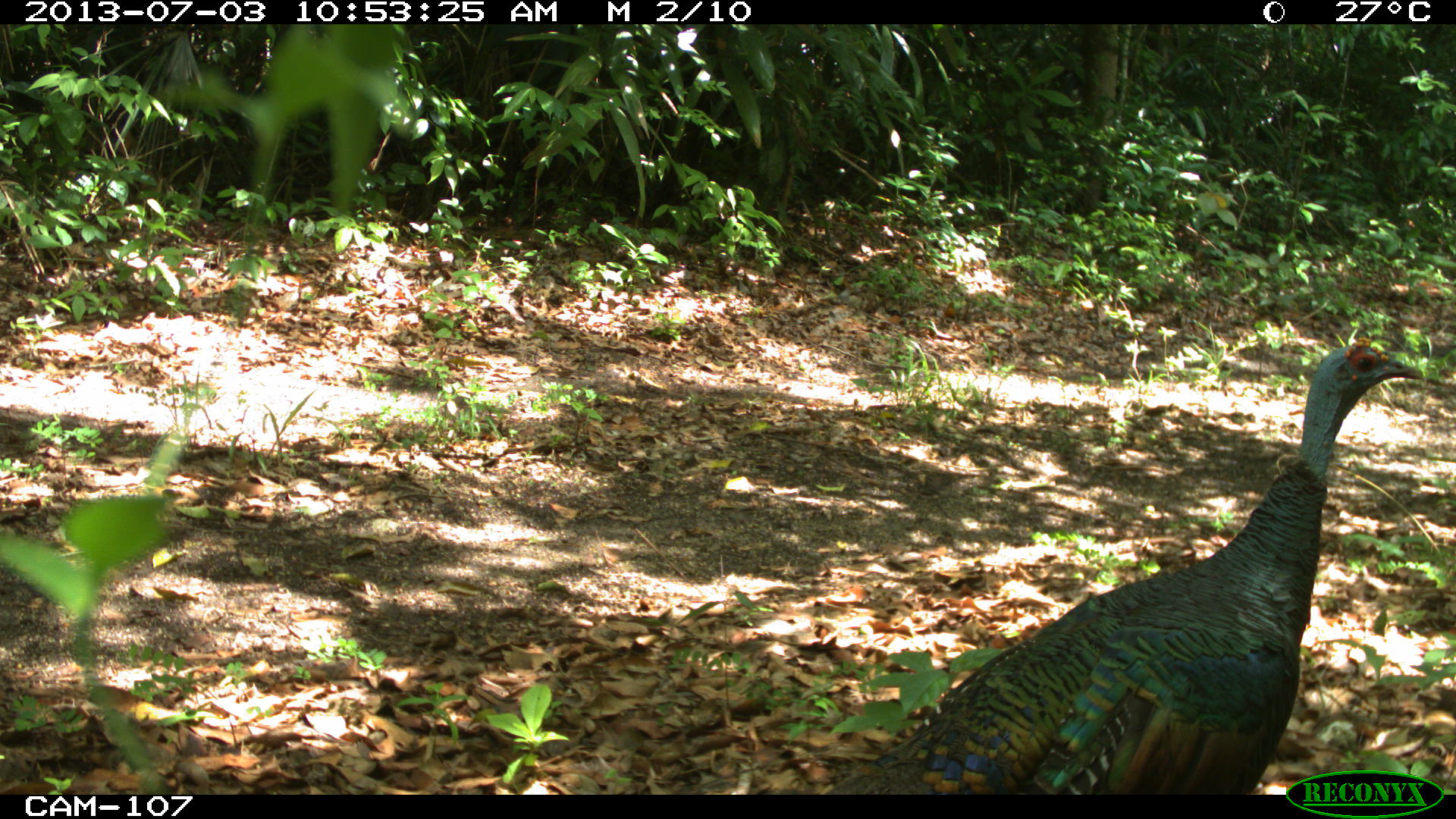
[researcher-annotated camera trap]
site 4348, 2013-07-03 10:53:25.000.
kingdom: Animalia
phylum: Chordata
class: Aves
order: Galliformes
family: Phasianidae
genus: Meleagris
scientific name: Meleagris ocellata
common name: ocellated turkey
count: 1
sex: male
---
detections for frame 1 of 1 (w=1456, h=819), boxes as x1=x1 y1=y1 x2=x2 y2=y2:
meleagris ocellata: x1=825 y1=335 x2=1422 y2=792